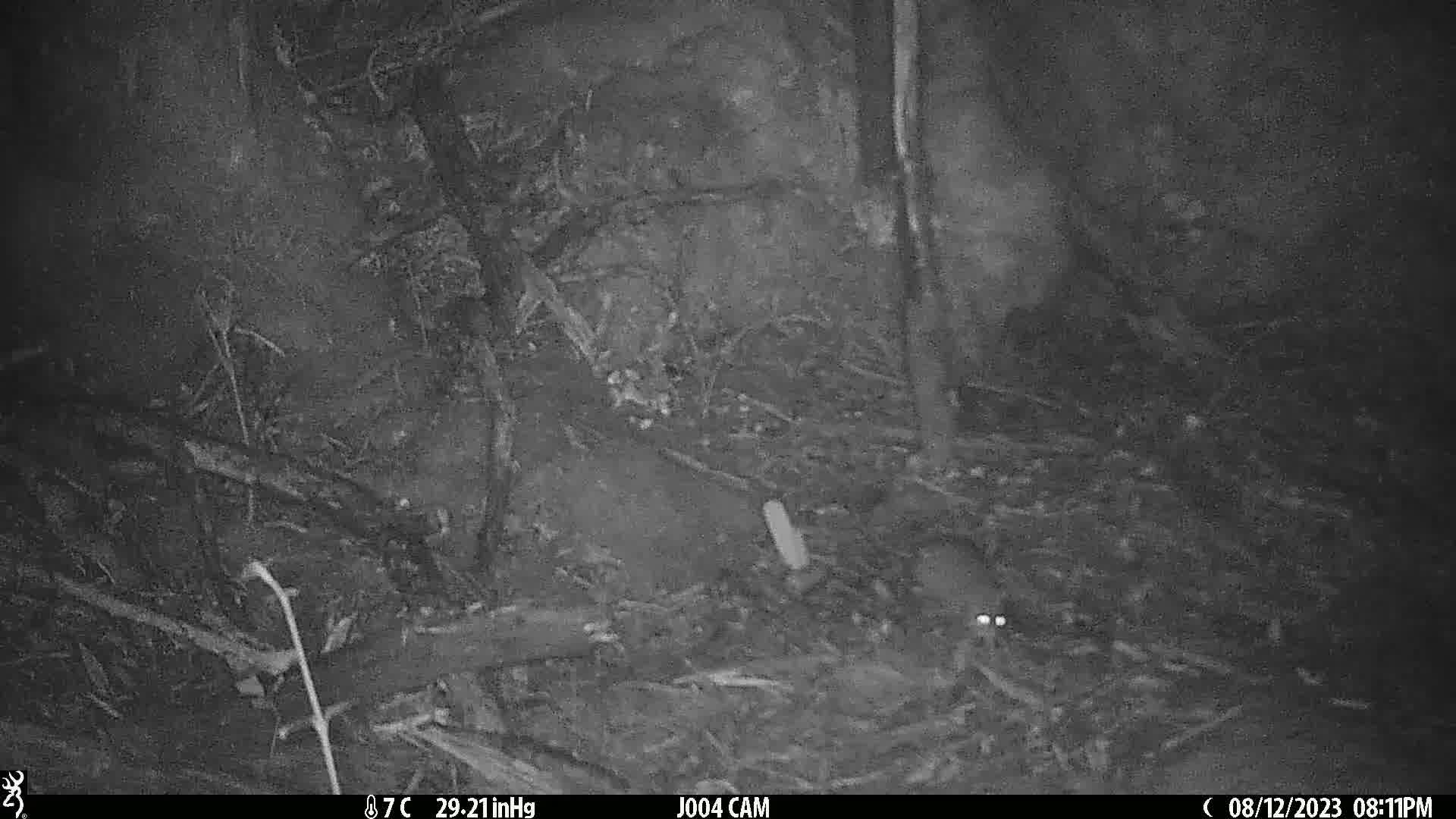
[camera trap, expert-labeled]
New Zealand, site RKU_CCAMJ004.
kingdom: Animalia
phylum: Chordata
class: Mammalia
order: Rodentia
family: Muridae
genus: Rattus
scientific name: Rattus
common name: rat